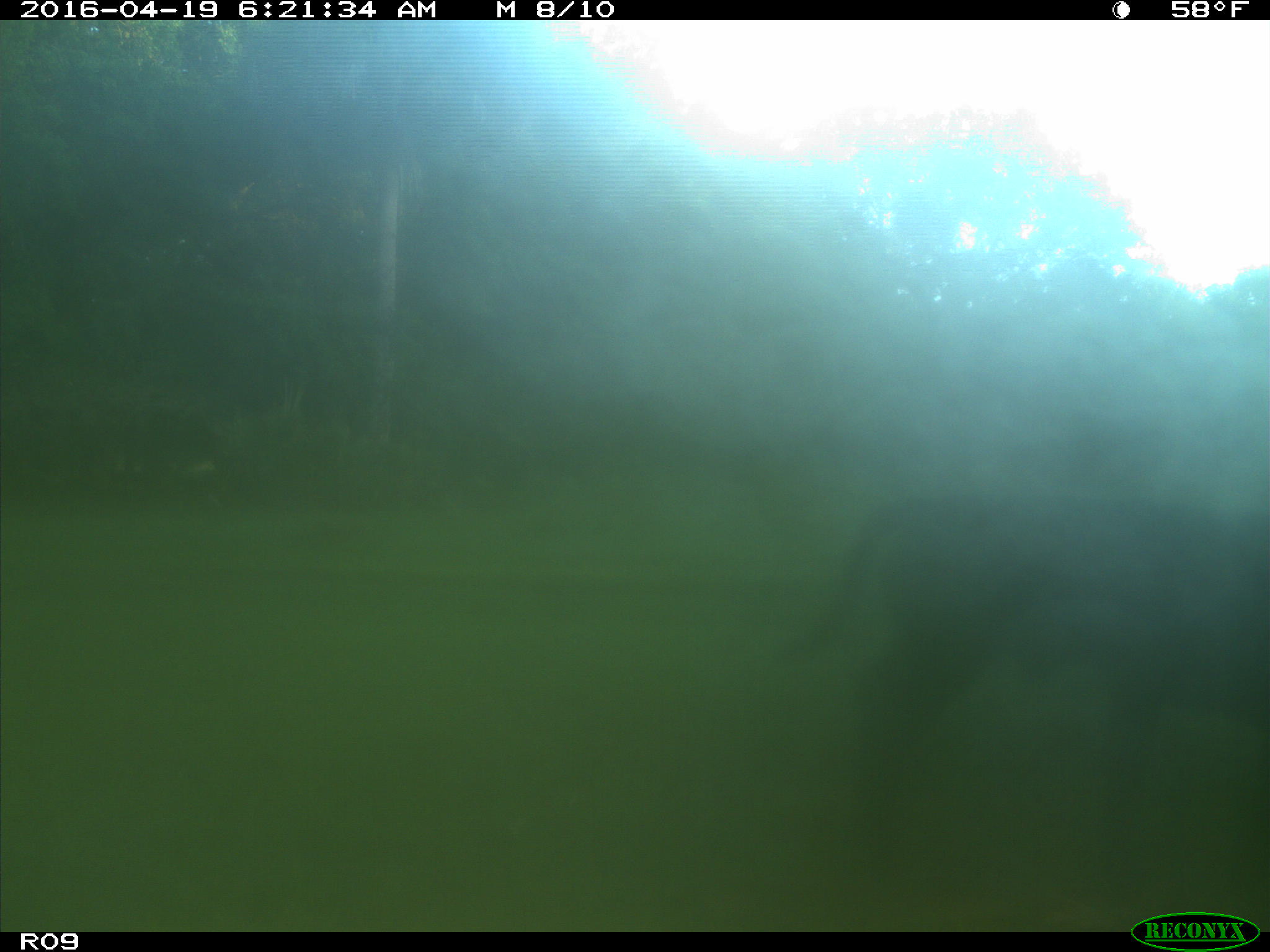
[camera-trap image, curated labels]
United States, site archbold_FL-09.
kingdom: Animalia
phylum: Chordata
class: Mammalia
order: Artiodactyla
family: Bovidae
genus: Bos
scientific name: Bos taurus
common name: domestic cow